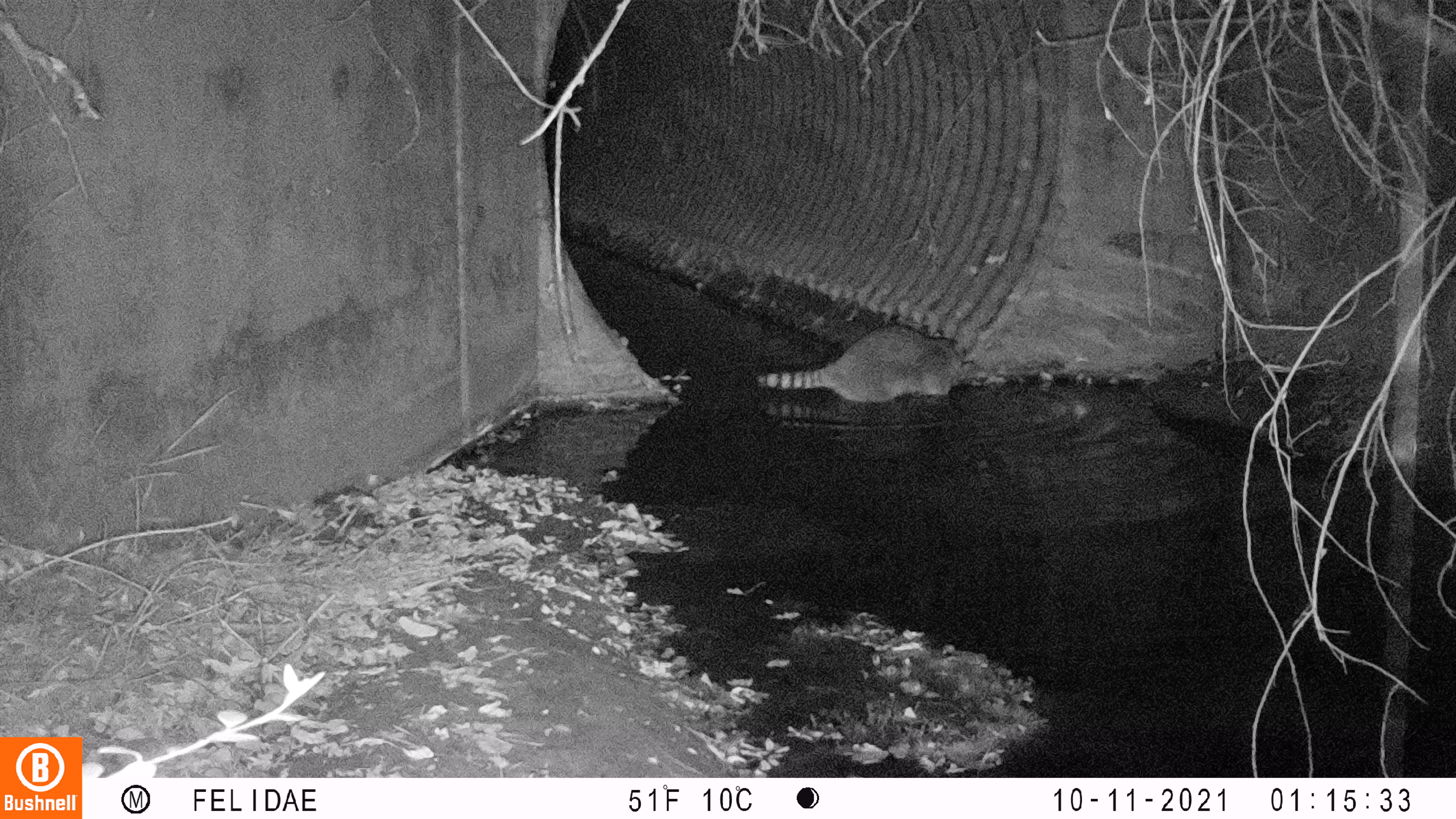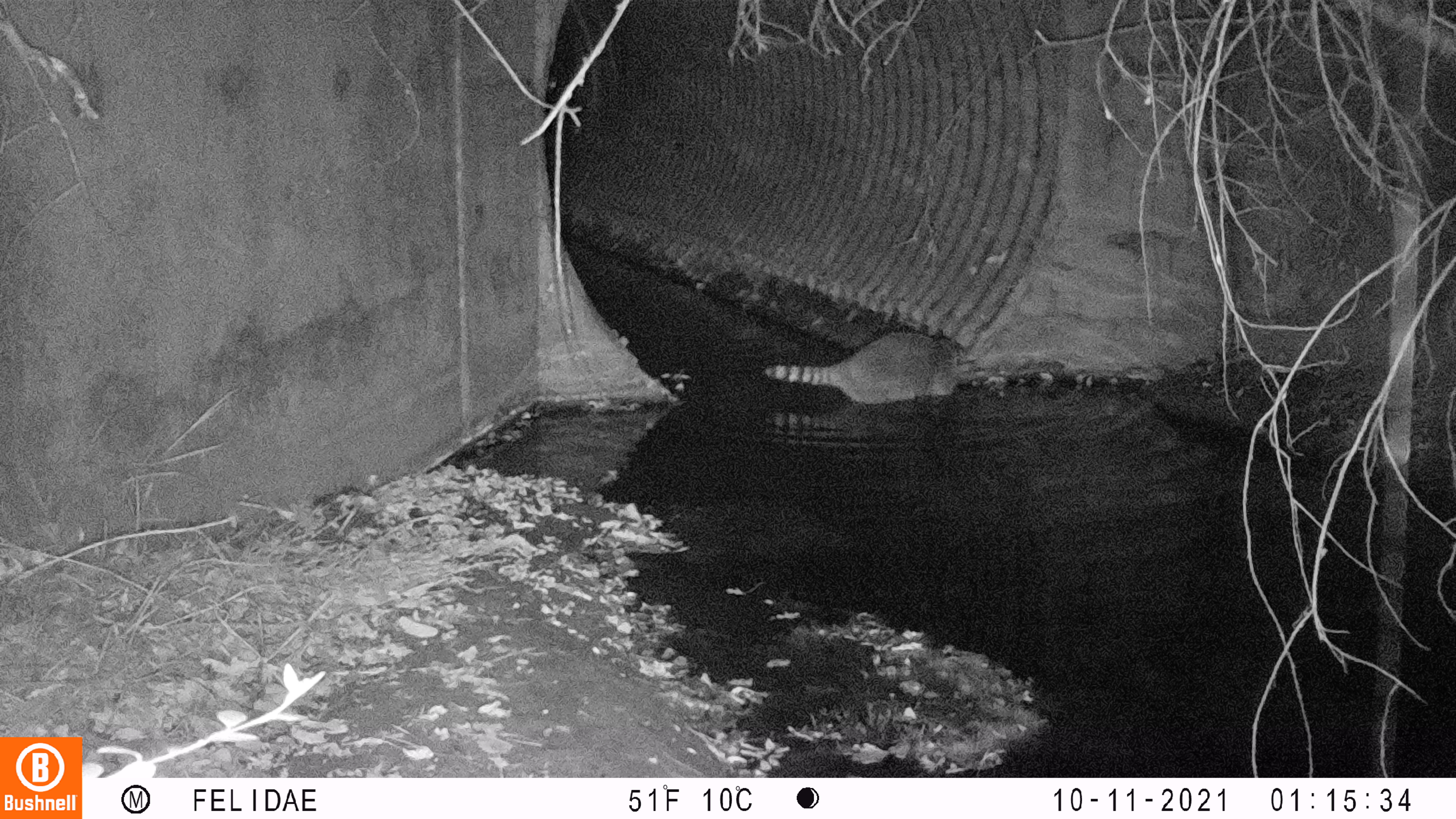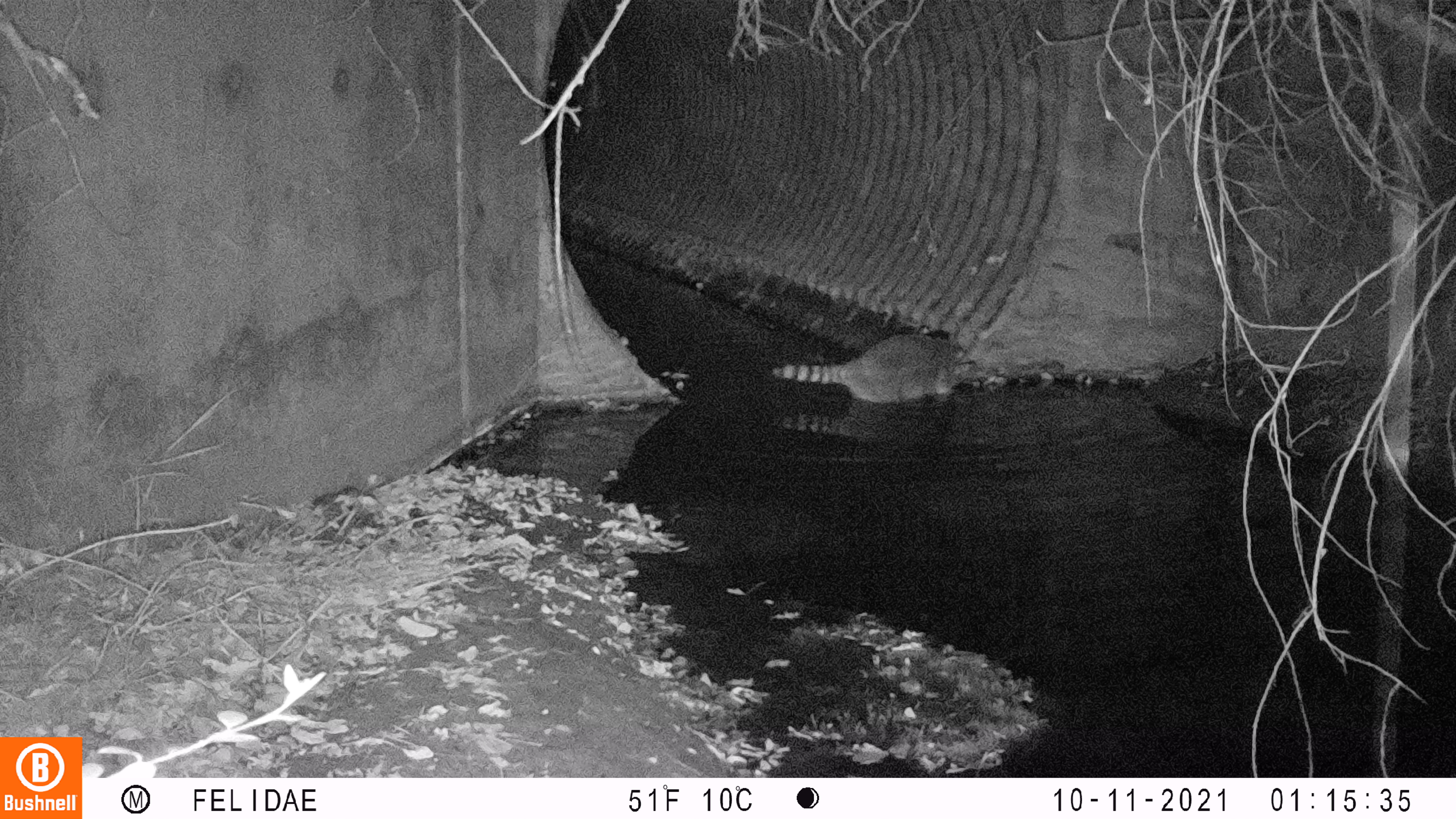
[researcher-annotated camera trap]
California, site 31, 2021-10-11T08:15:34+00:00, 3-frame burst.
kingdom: Animalia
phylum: Chordata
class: Mammalia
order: Carnivora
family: Procyonidae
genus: Procyon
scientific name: Procyon lotor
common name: raccoon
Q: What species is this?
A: Raccoon (Procyon lotor).